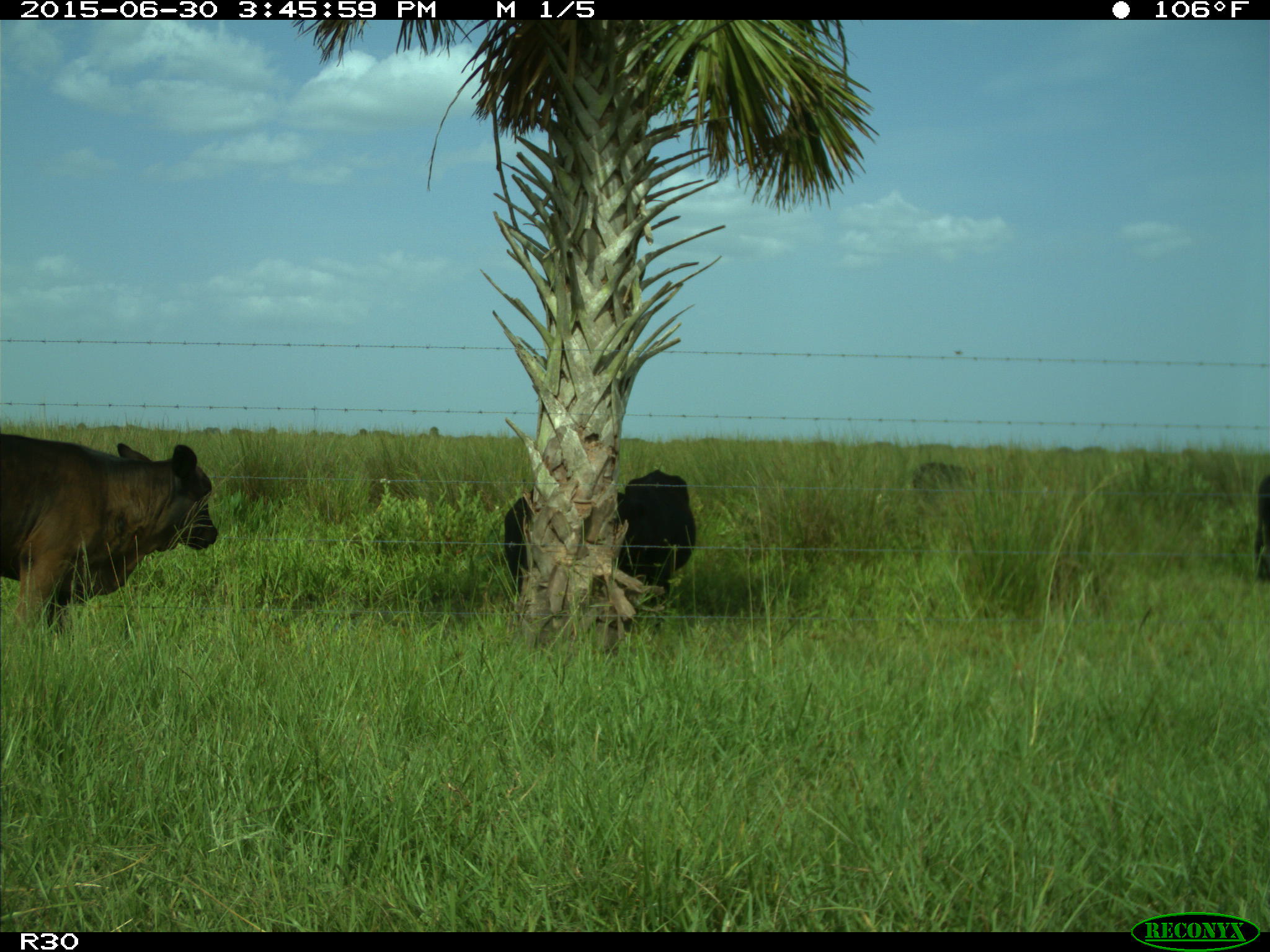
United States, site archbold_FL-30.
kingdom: Animalia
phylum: Chordata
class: Mammalia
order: Artiodactyla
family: Bovidae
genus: Bos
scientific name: Bos taurus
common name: domestic cow